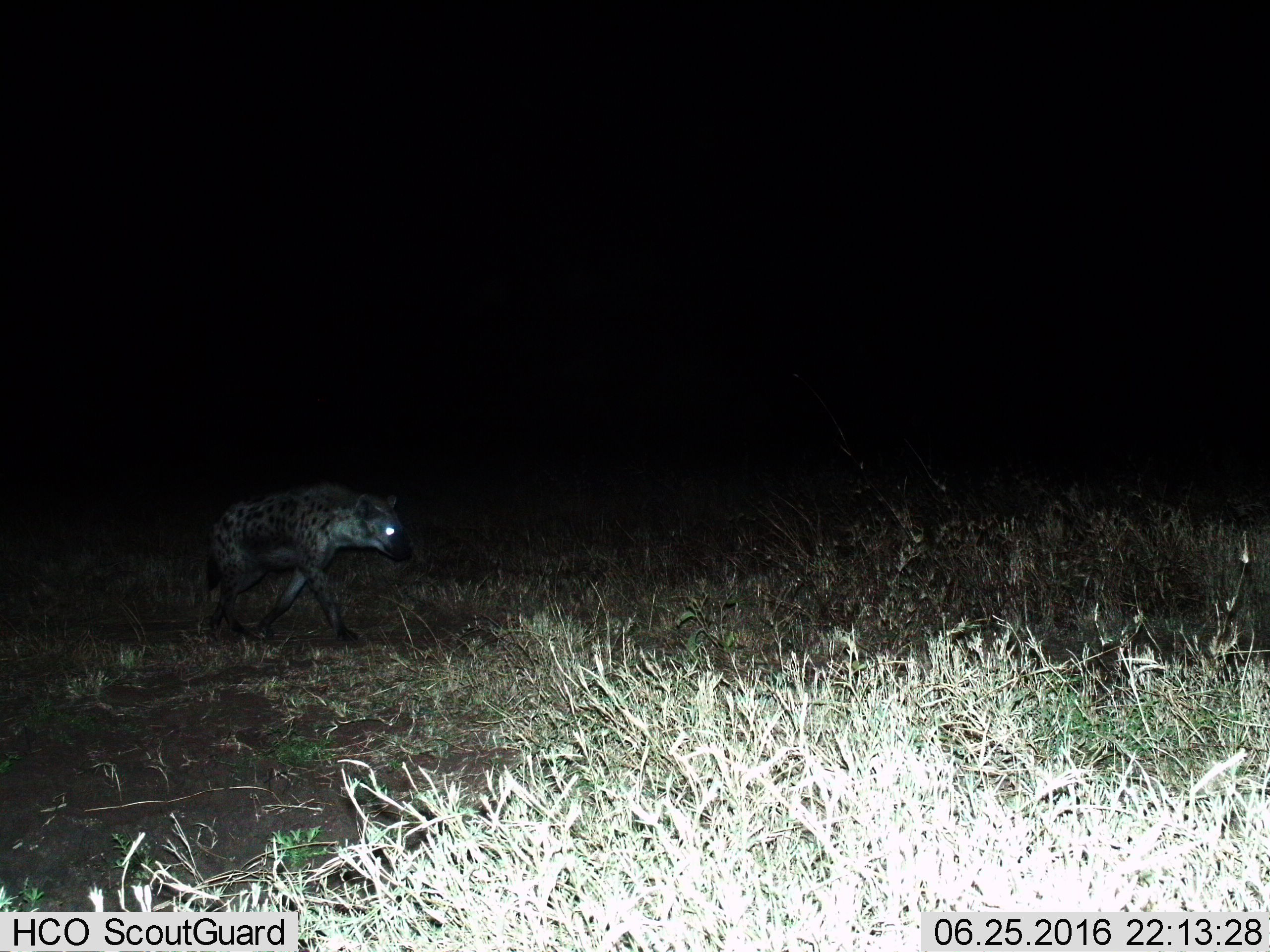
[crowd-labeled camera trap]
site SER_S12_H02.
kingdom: Animalia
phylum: Chordata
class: Mammalia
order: Carnivora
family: Hyaenidae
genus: Crocuta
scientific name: Crocuta crocuta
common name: spotted hyena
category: hyenaspotted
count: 1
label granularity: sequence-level